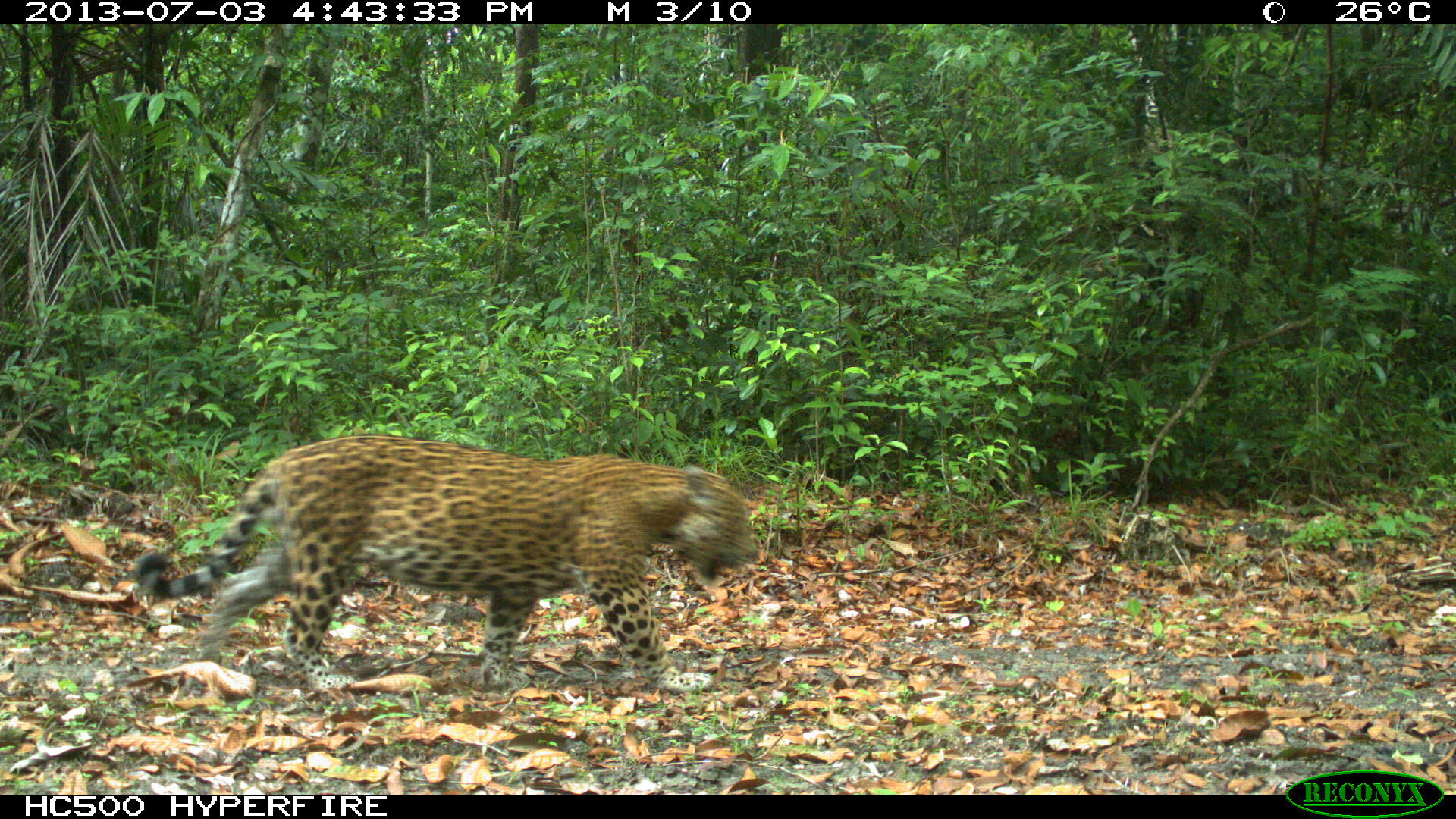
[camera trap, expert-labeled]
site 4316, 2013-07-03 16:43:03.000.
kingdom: Animalia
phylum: Chordata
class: Mammalia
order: Carnivora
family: Felidae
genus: Panthera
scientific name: Panthera onca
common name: jaguar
Panthera onca (jaguar), count 1, sex male.